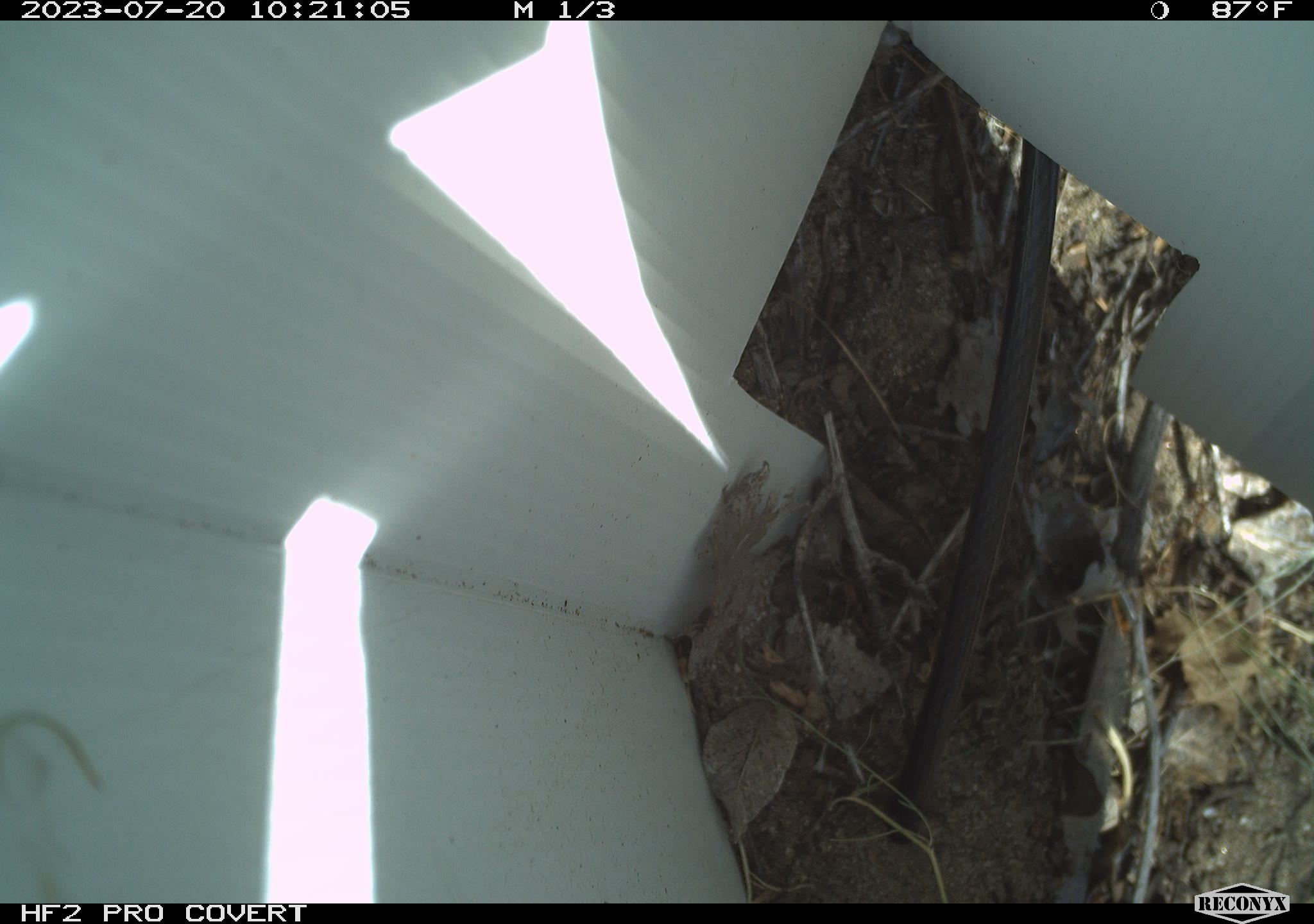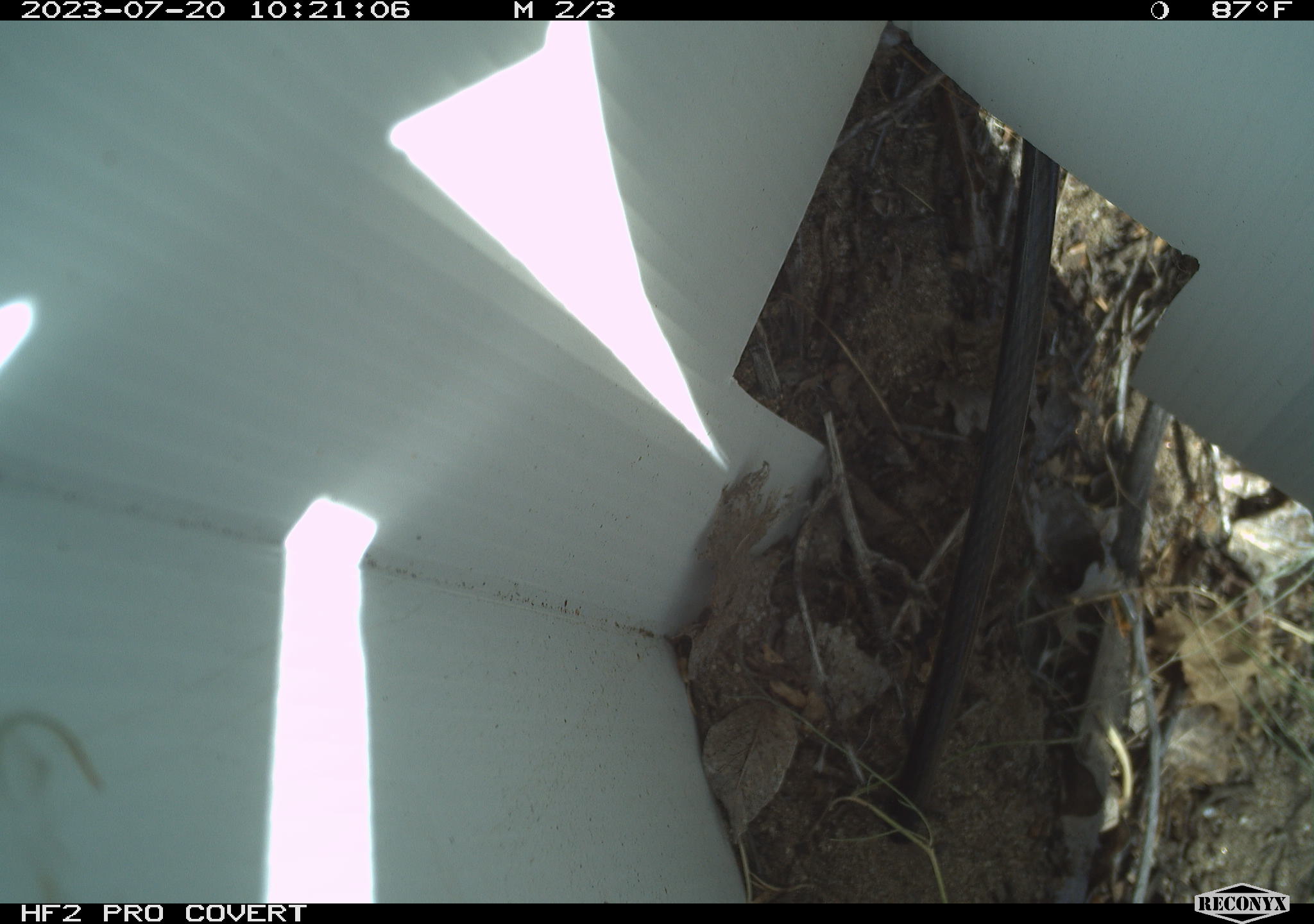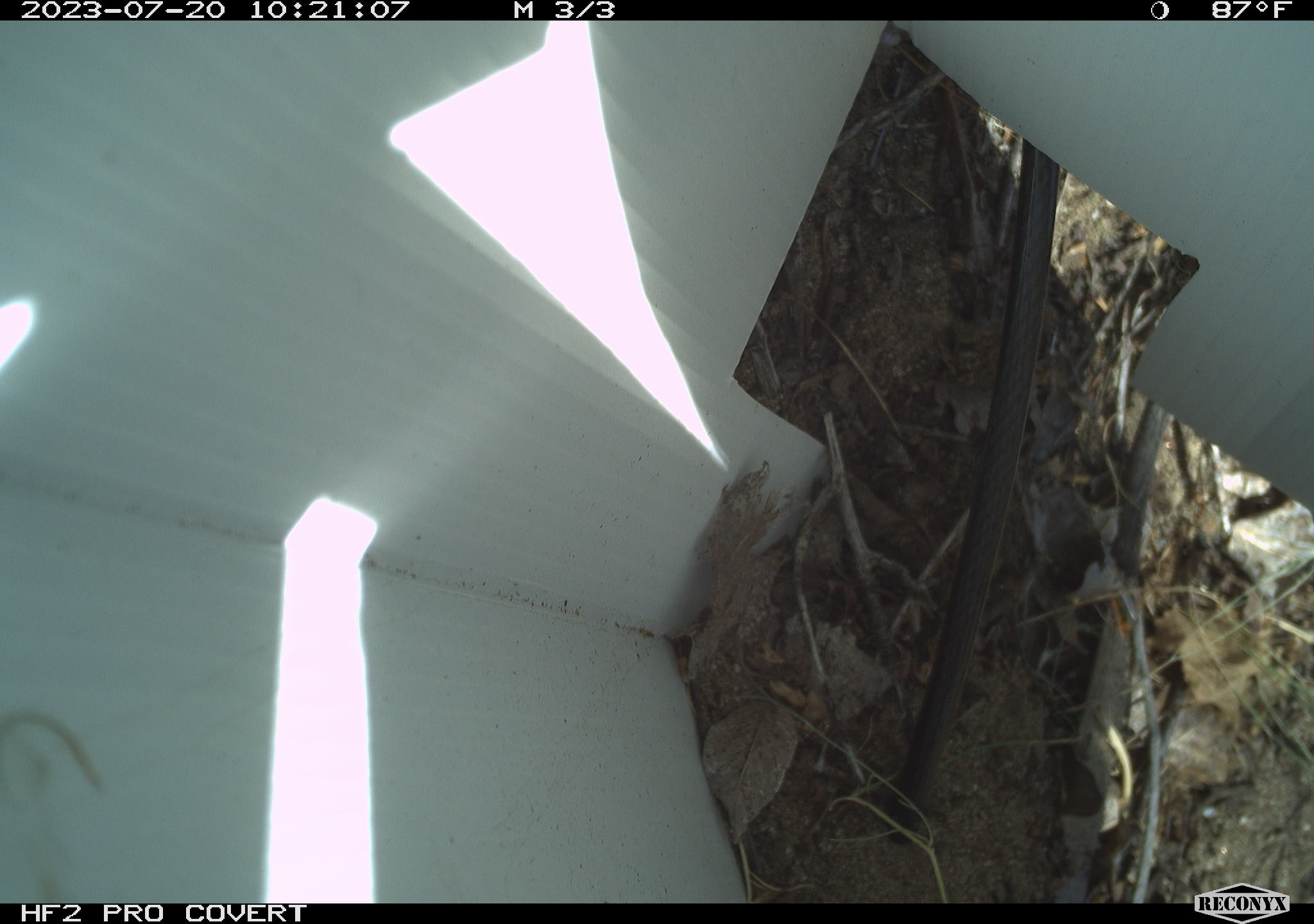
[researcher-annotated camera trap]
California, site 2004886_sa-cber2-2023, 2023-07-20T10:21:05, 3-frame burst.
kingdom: Animalia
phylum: Chordata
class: Amphibia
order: Anura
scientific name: Anura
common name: frogs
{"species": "frogs (Anura)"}